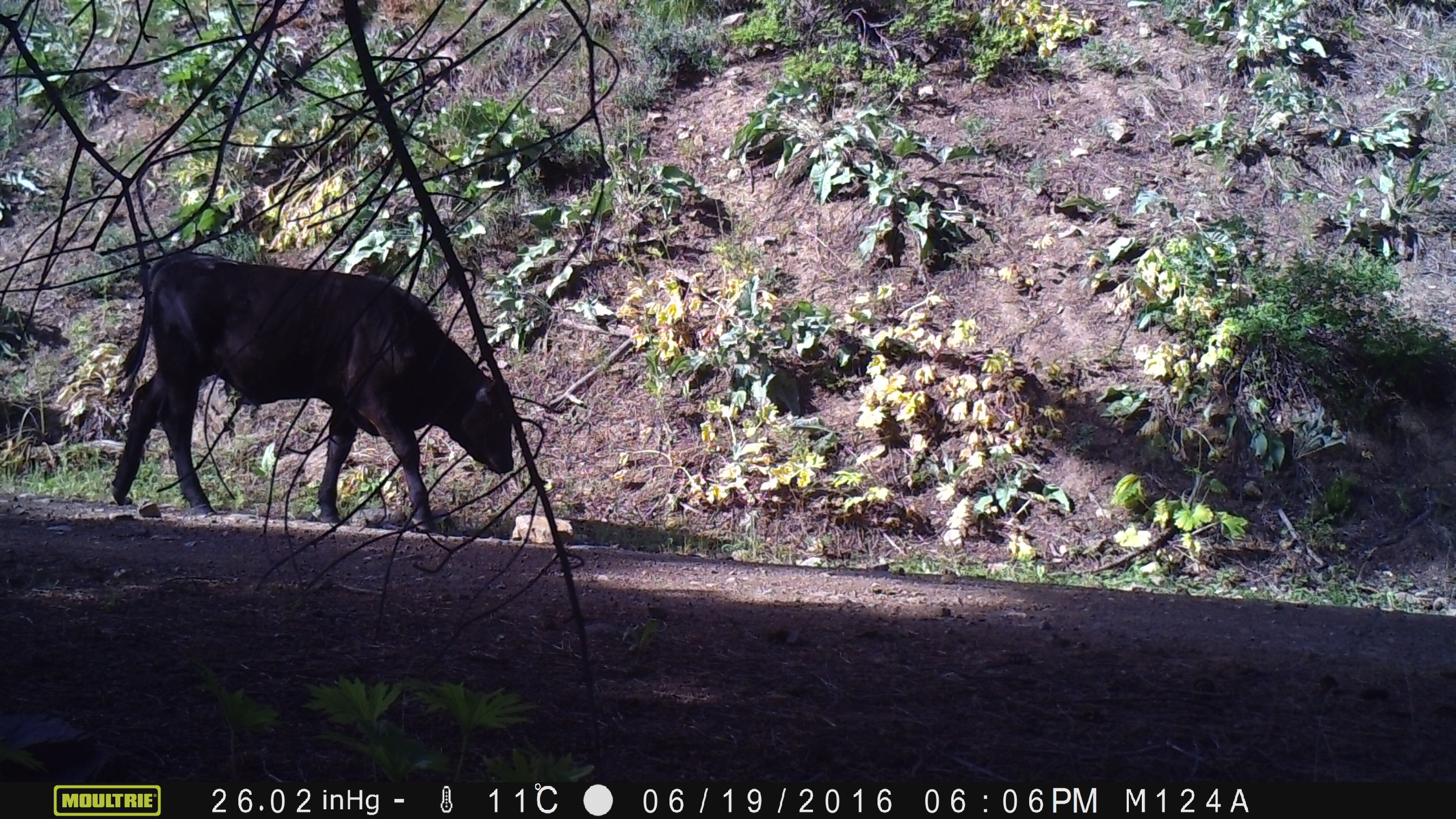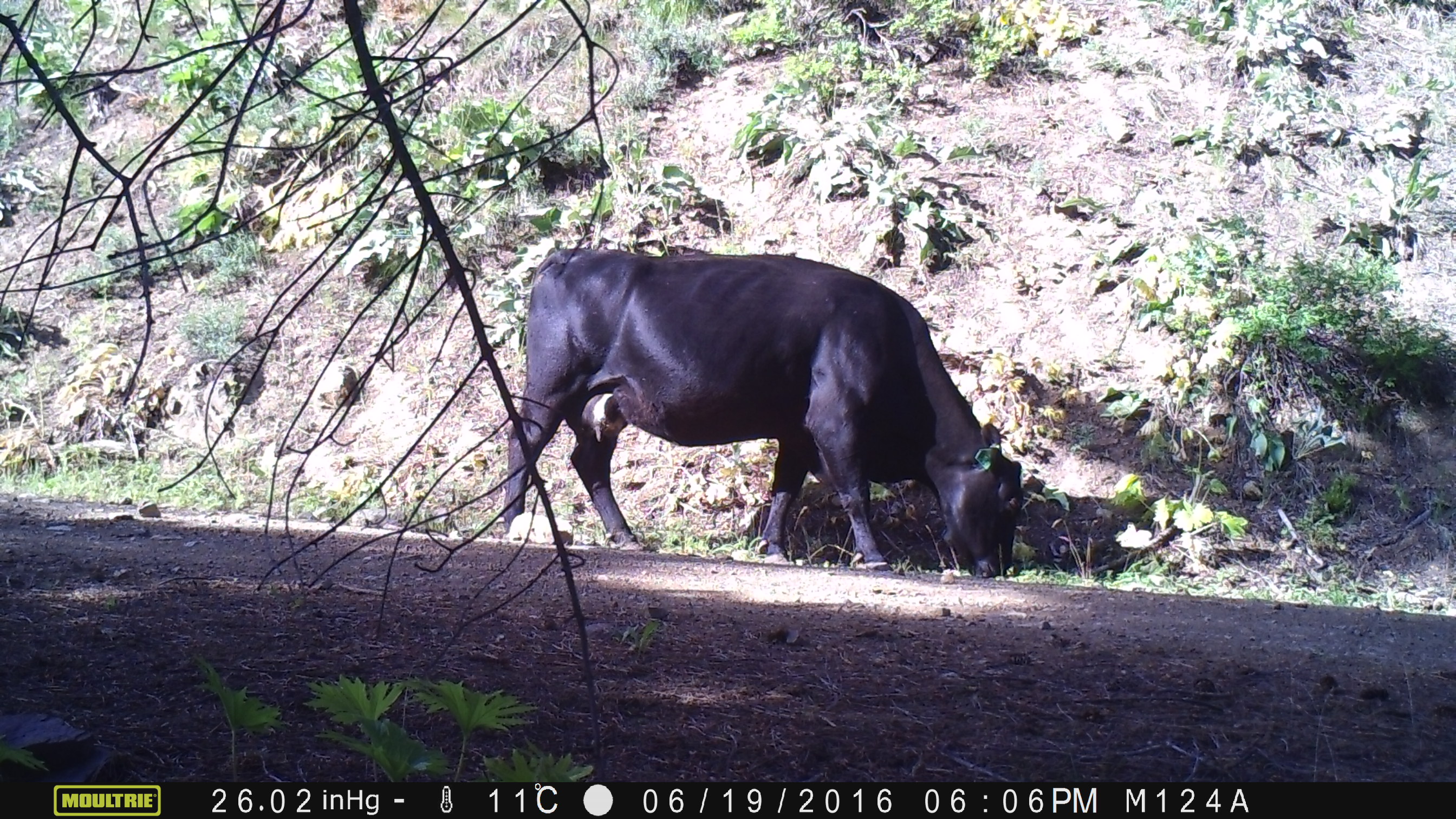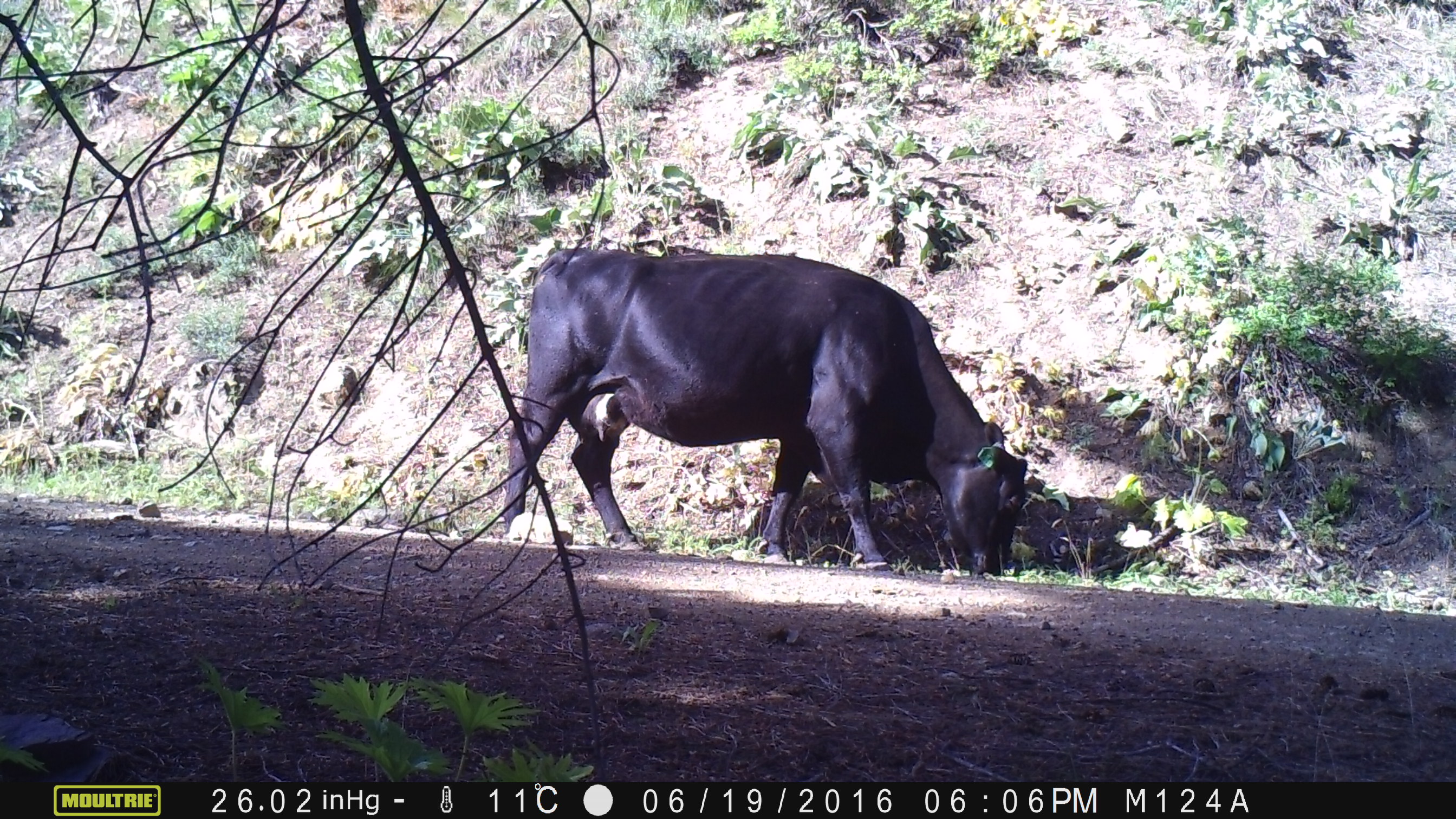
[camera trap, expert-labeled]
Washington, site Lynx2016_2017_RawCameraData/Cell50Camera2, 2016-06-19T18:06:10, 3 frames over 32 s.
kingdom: Animalia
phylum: Chordata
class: Mammalia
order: Artiodactyla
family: Bovidae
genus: Bos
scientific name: Bos taurus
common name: domestic cattle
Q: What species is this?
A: Domestic cattle (Bos taurus).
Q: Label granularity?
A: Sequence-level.